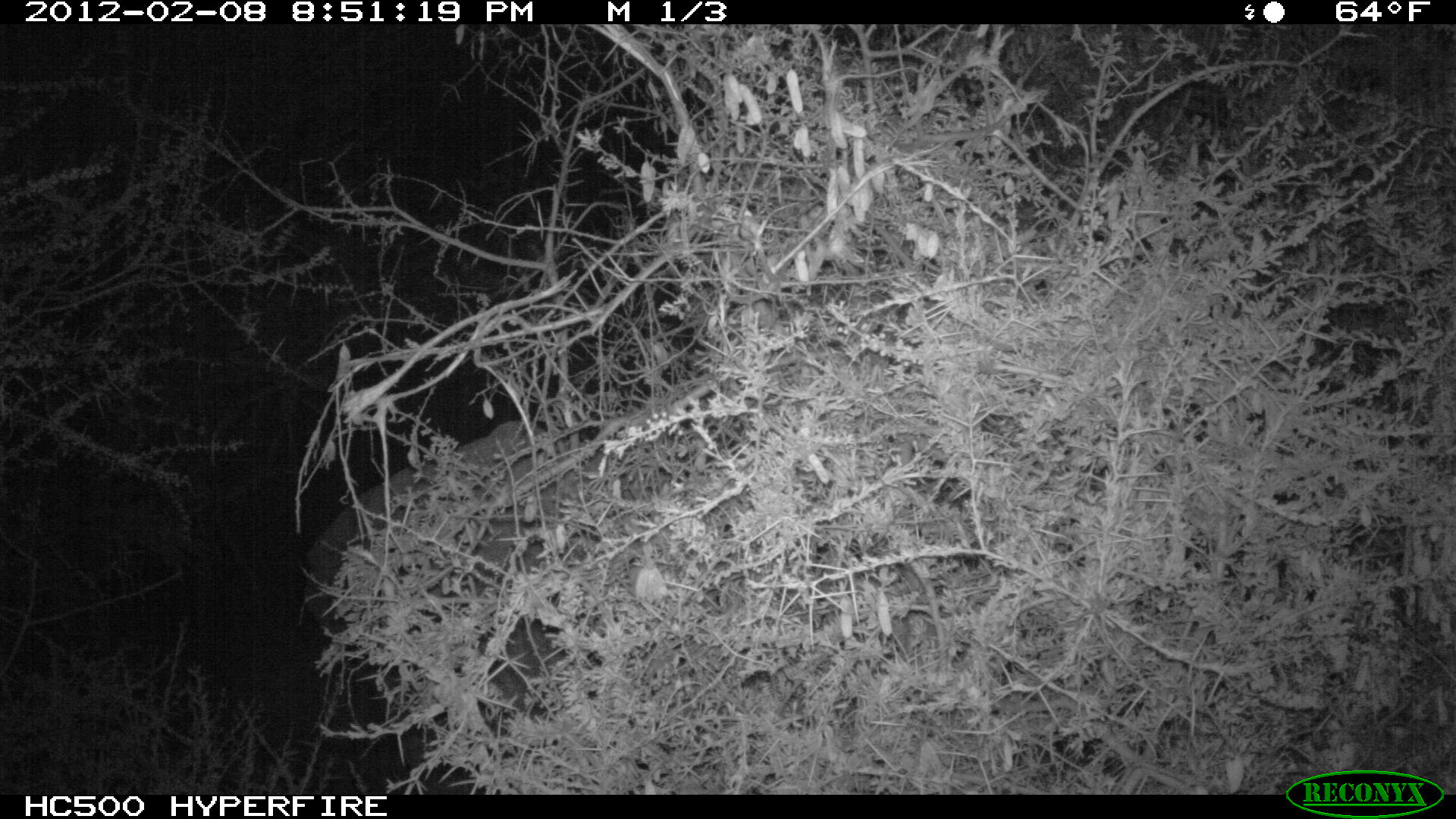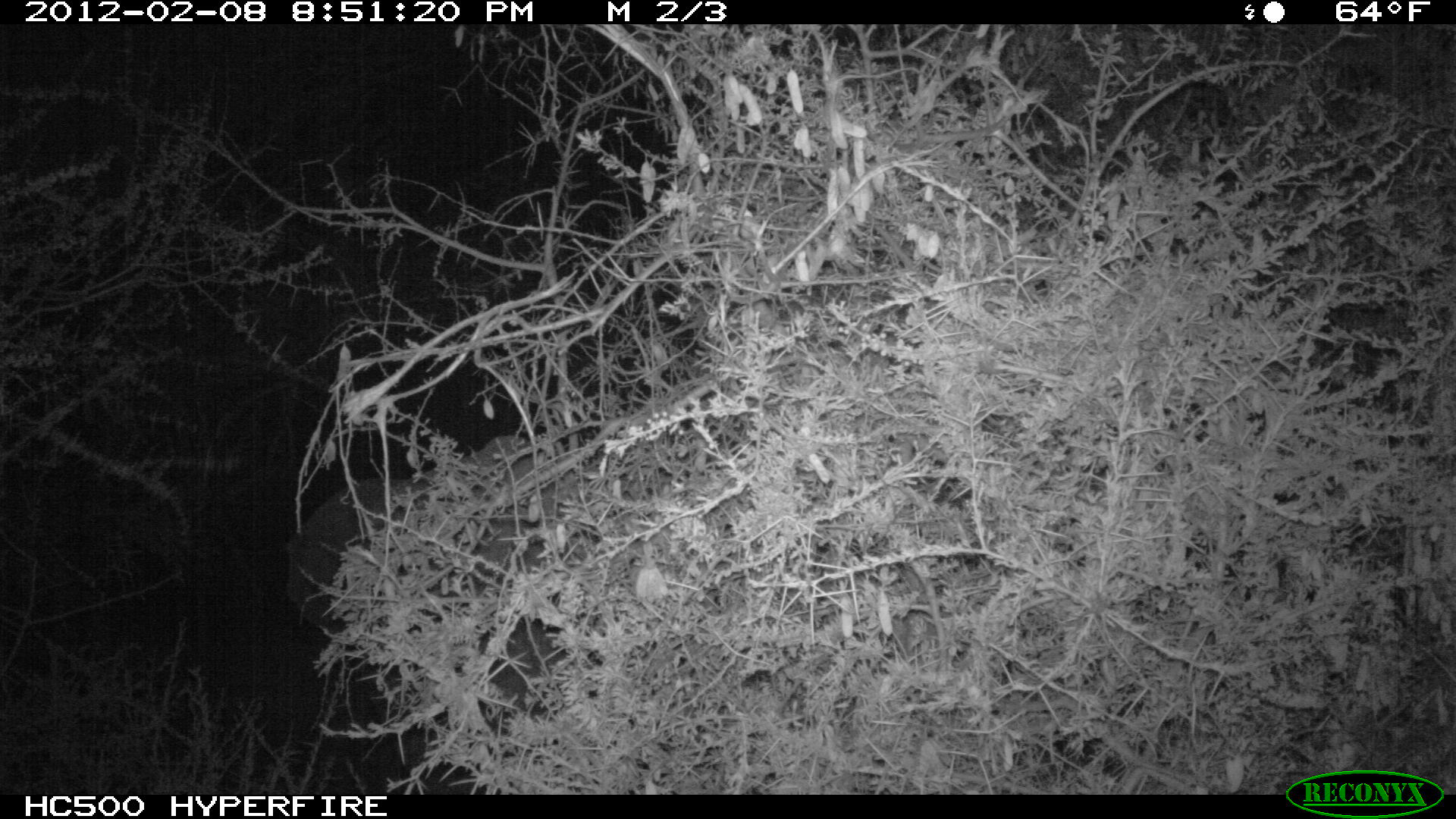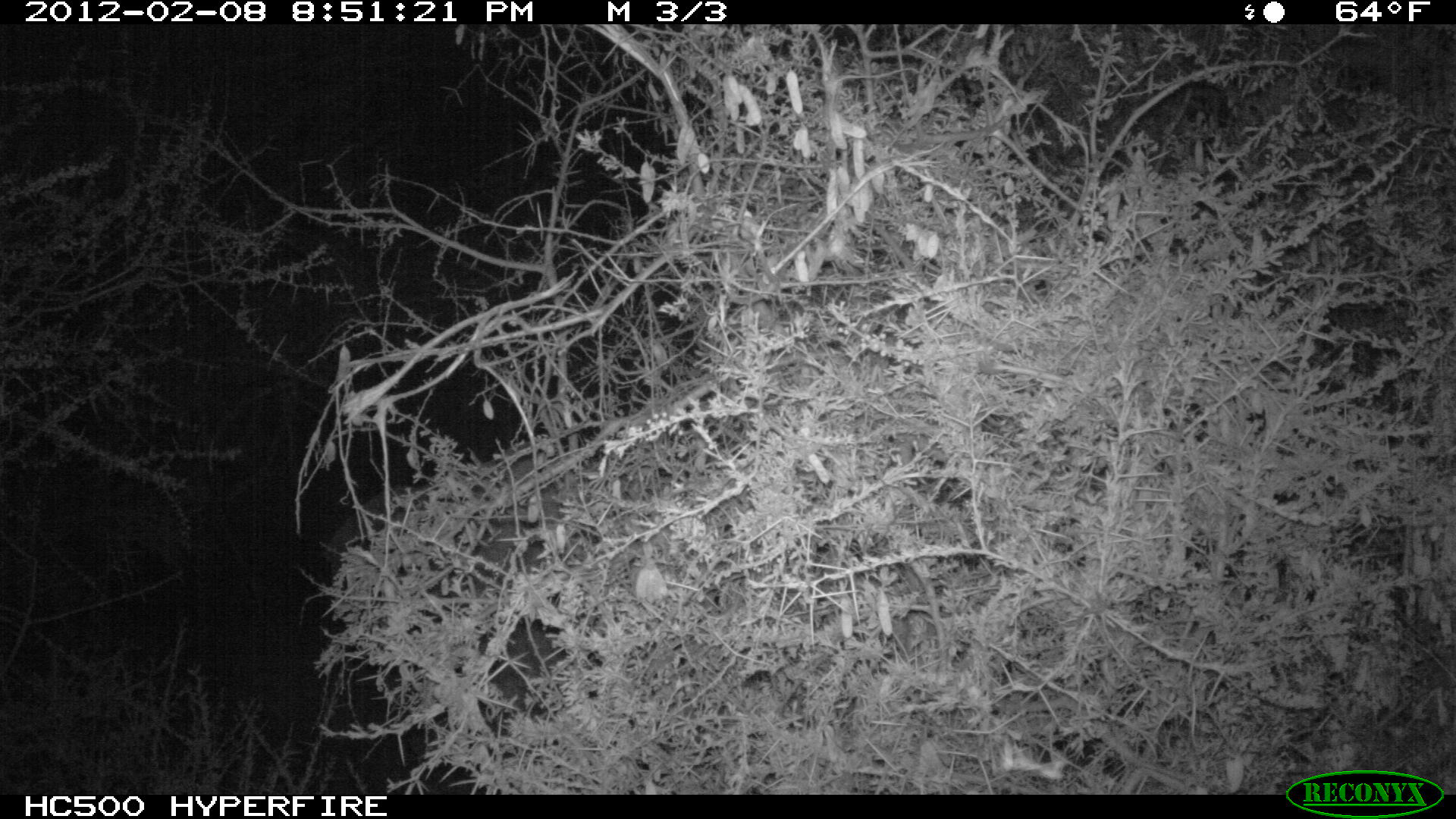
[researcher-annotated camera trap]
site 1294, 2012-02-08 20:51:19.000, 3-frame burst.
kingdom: Animalia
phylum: Chordata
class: Mammalia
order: Proboscidea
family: Elephantidae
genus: Loxodonta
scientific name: Loxodonta africana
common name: african bush elephant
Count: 1.